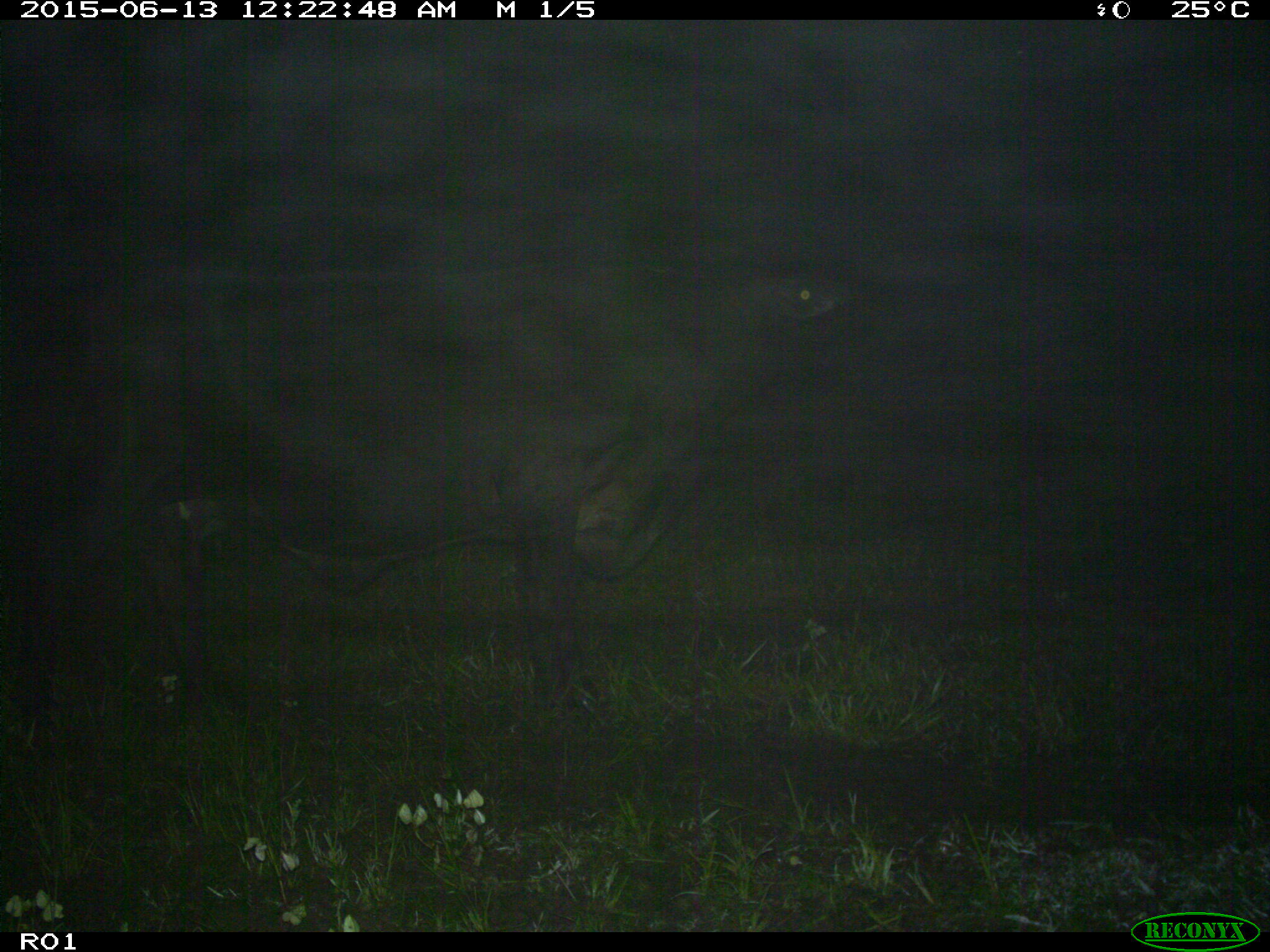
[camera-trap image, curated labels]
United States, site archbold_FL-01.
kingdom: Animalia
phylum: Chordata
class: Mammalia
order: Artiodactyla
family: Bovidae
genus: Bos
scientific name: Bos taurus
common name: domestic cow